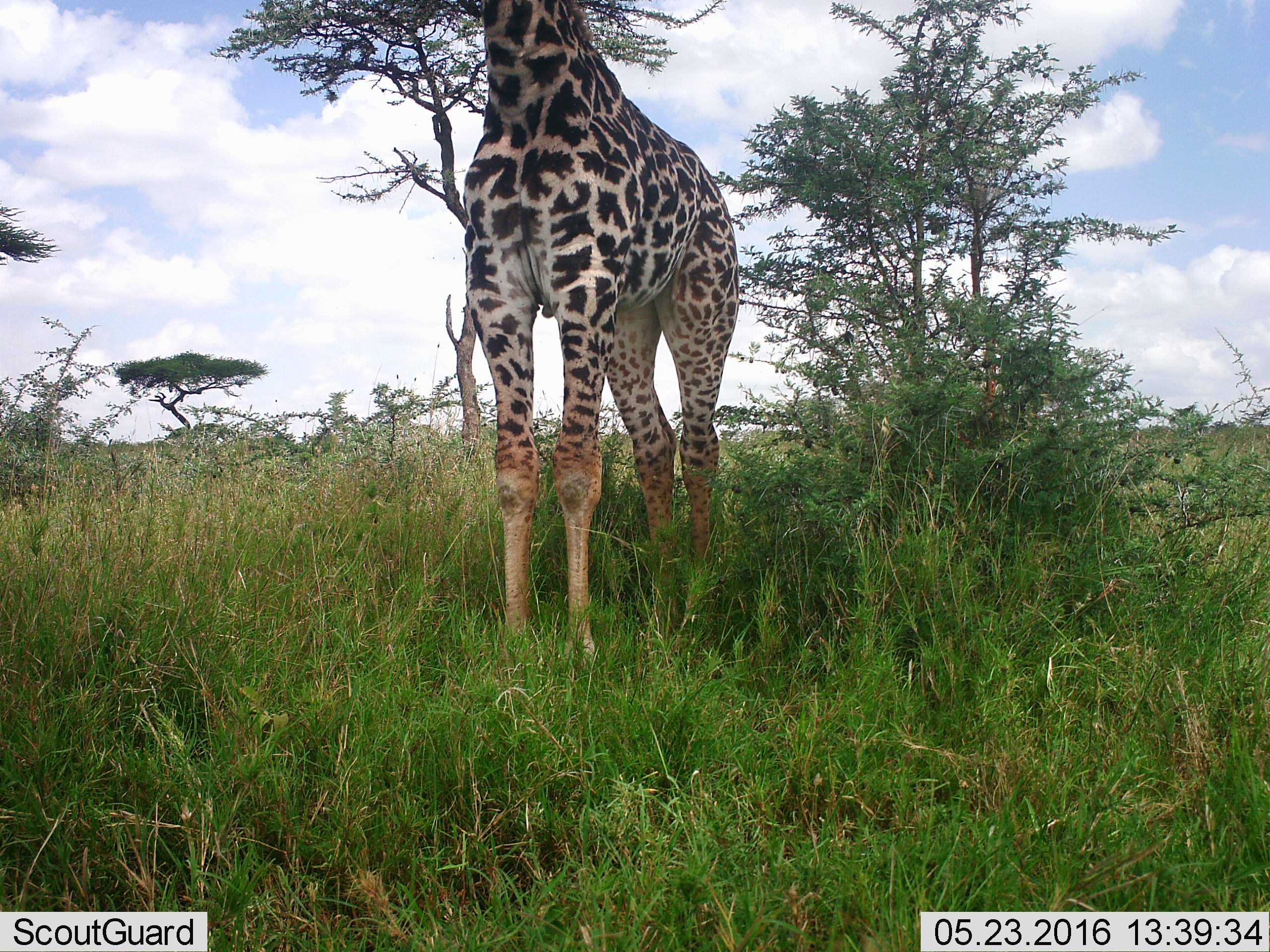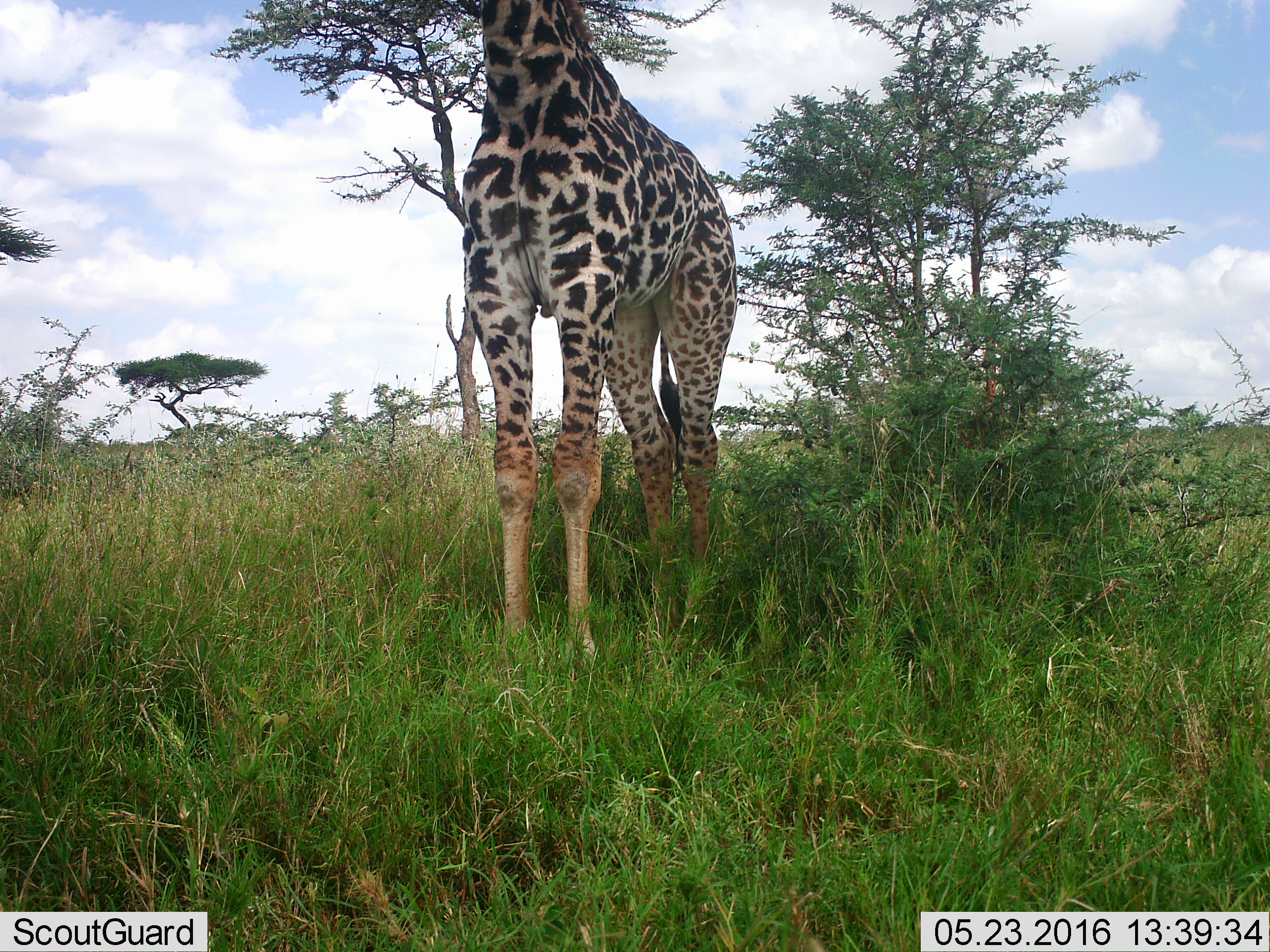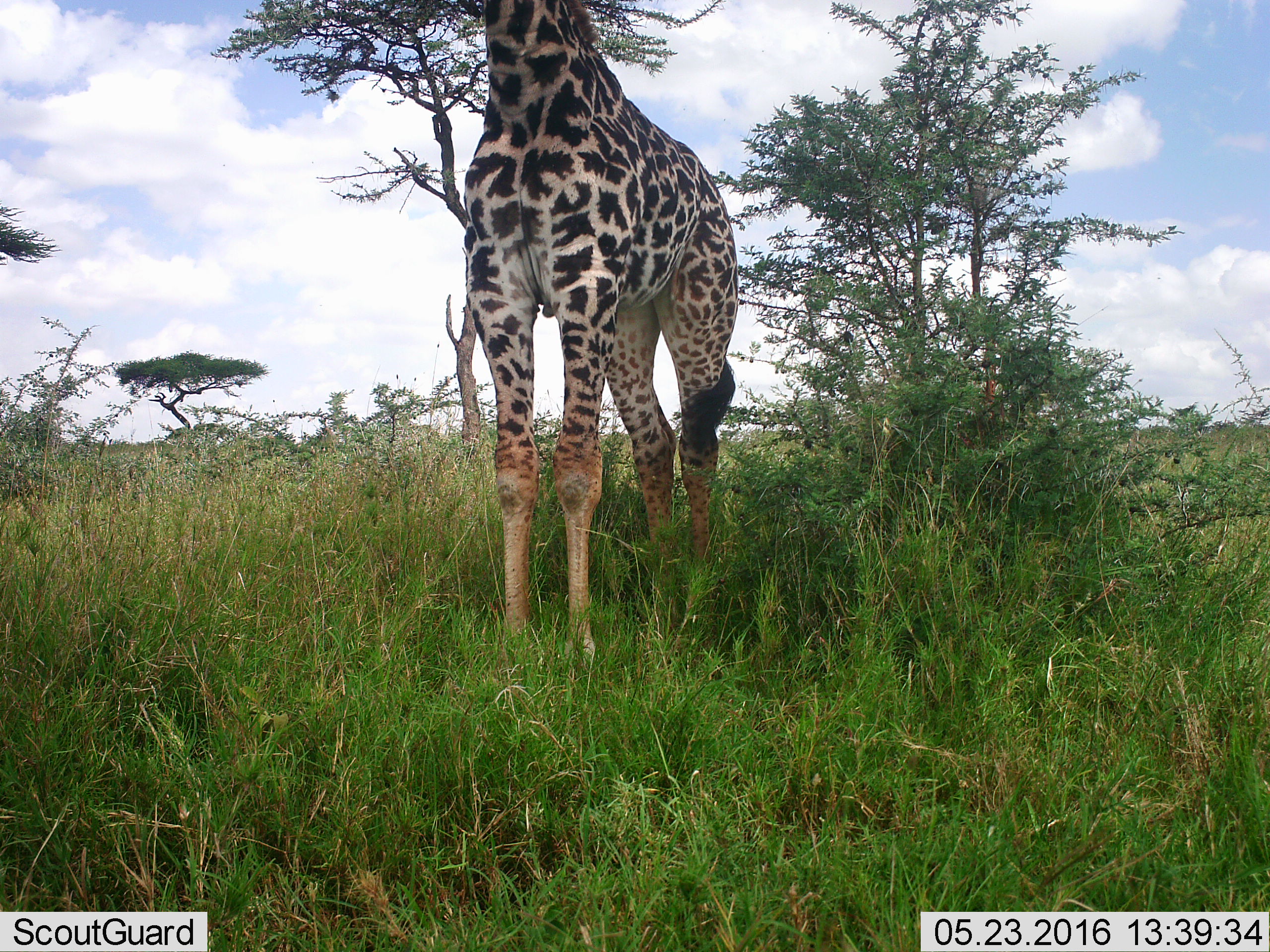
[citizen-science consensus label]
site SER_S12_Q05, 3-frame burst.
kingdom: Animalia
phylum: Chordata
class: Mammalia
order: Artiodactyla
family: Giraffidae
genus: Giraffa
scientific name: Giraffa camelopardalis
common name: giraffe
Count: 1.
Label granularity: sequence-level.